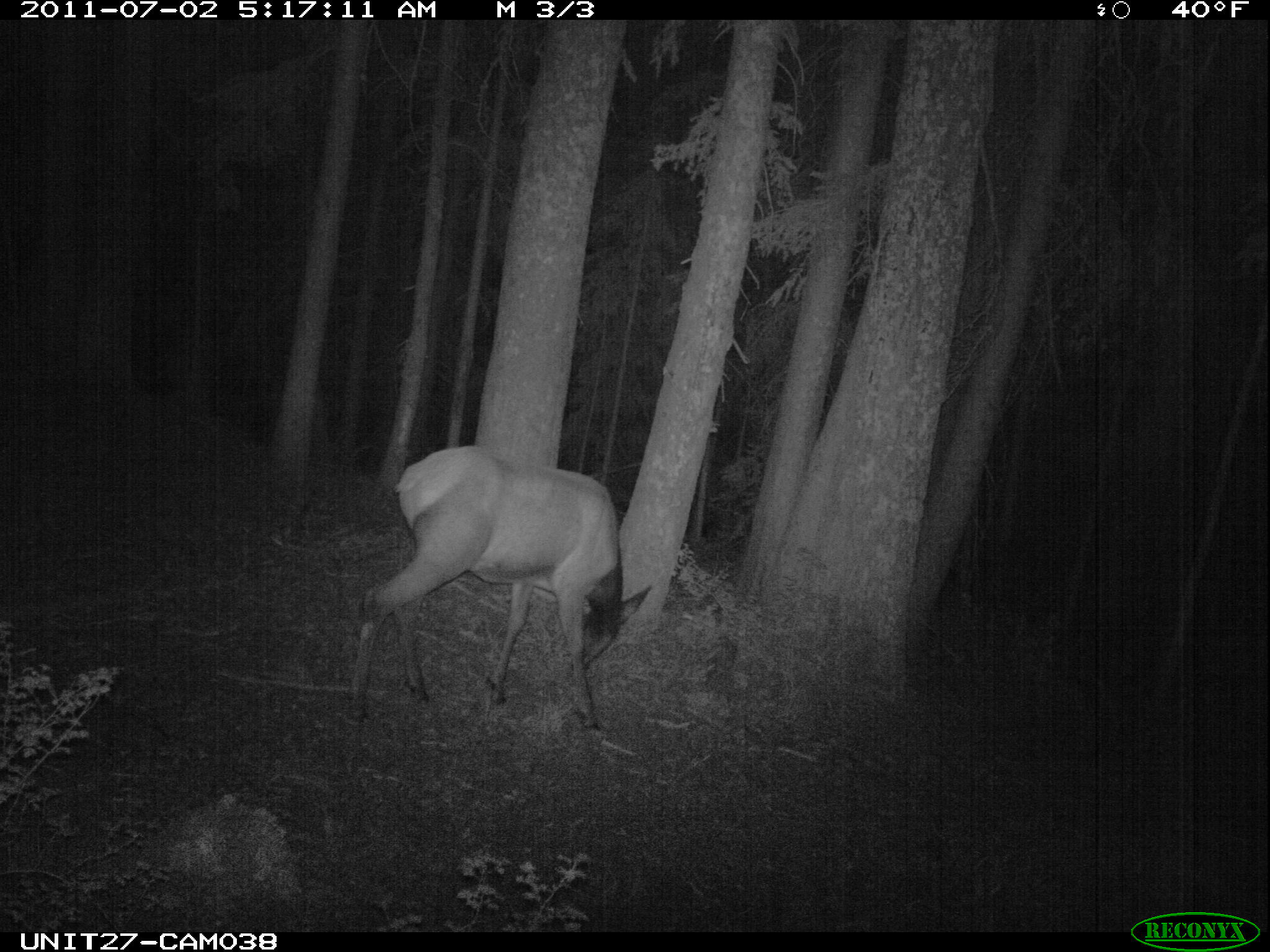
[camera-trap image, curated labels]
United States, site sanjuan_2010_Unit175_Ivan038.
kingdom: Animalia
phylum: Chordata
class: Mammalia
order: Artiodactyla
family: Cervidae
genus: Cervus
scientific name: Cervus elaphus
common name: red deer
Cervus elaphus (red deer).